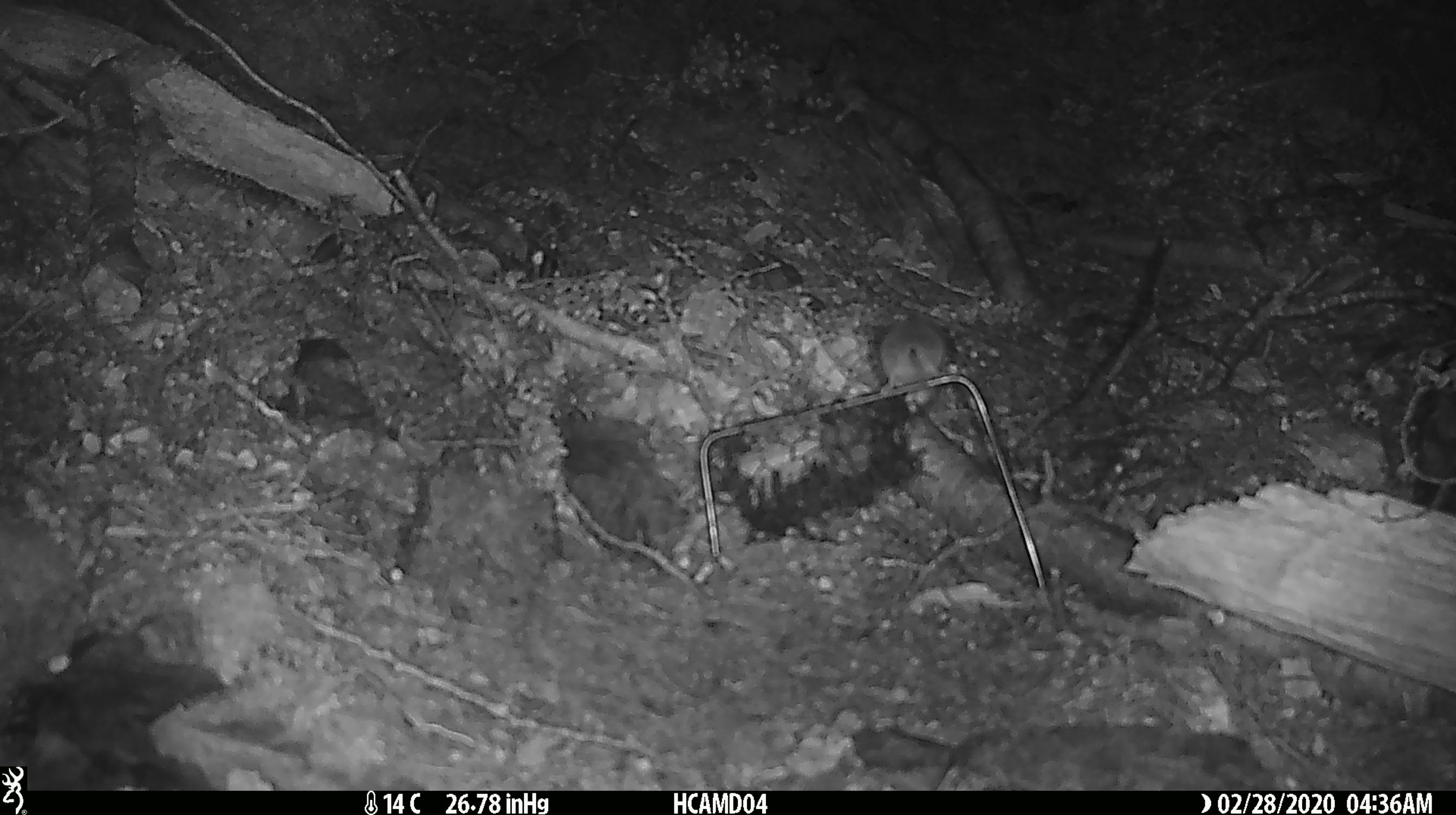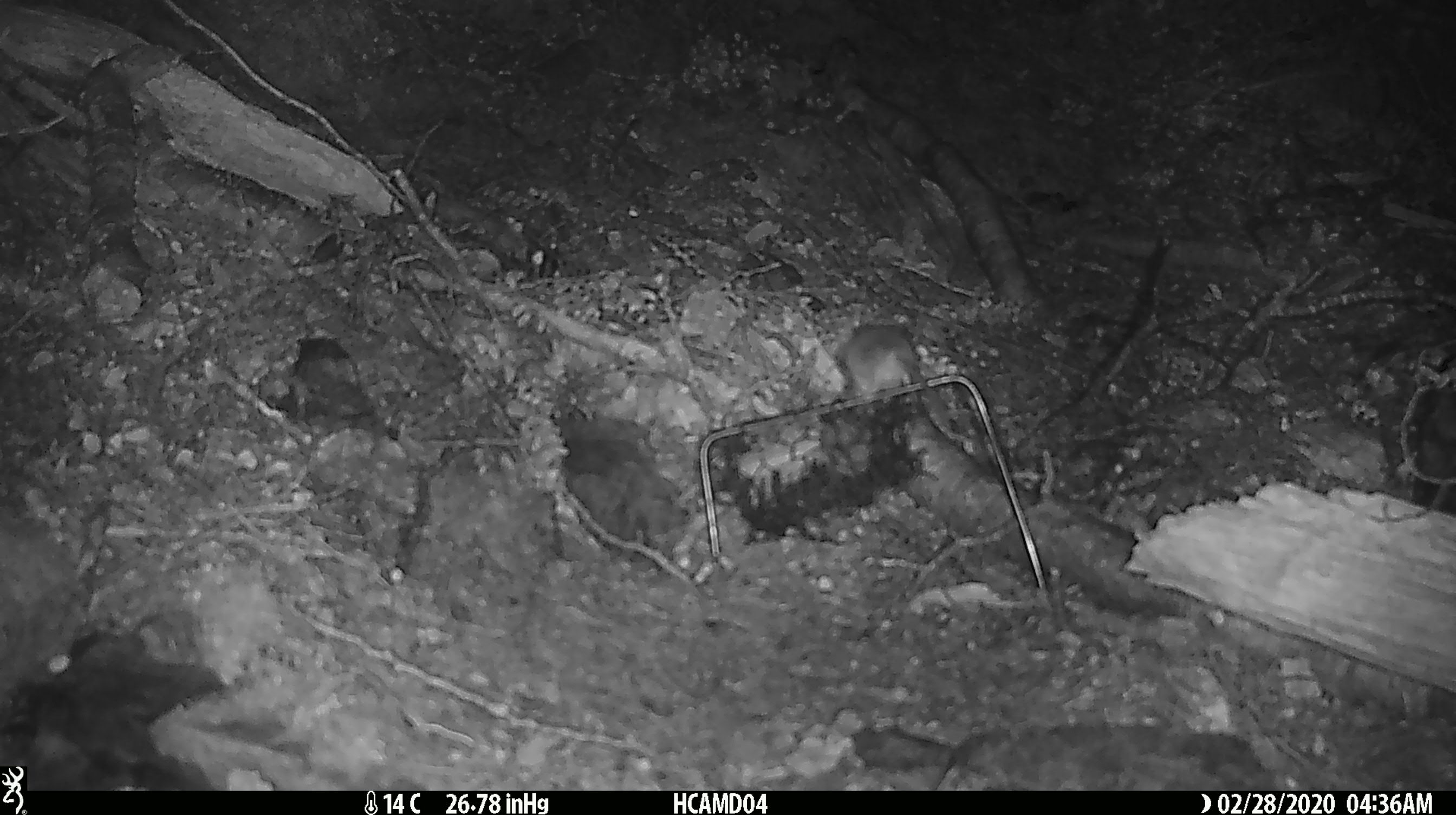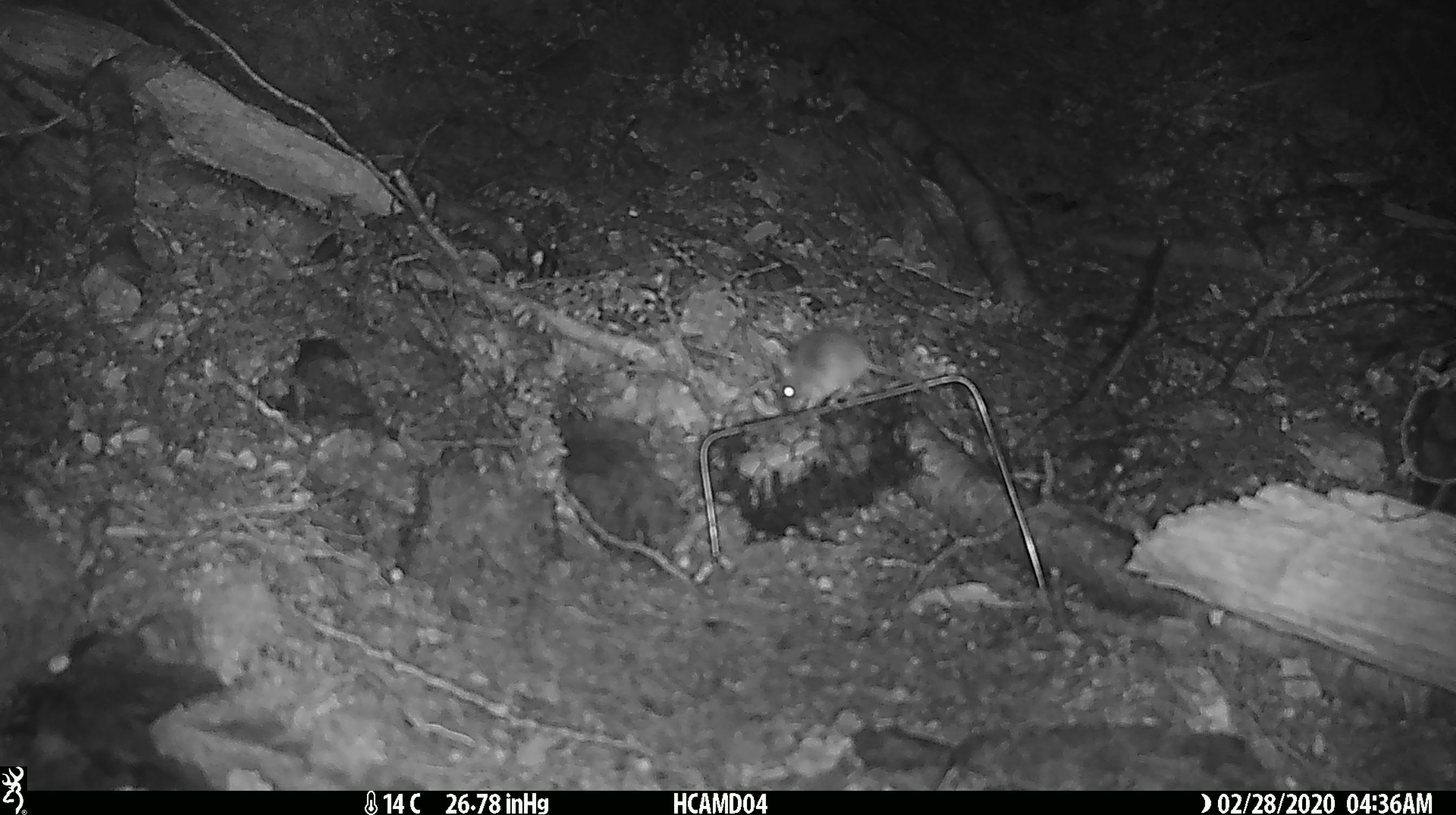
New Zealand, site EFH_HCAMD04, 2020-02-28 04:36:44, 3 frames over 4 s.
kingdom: Animalia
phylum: Chordata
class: Mammalia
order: Rodentia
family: Muridae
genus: Mus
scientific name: Mus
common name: mouse